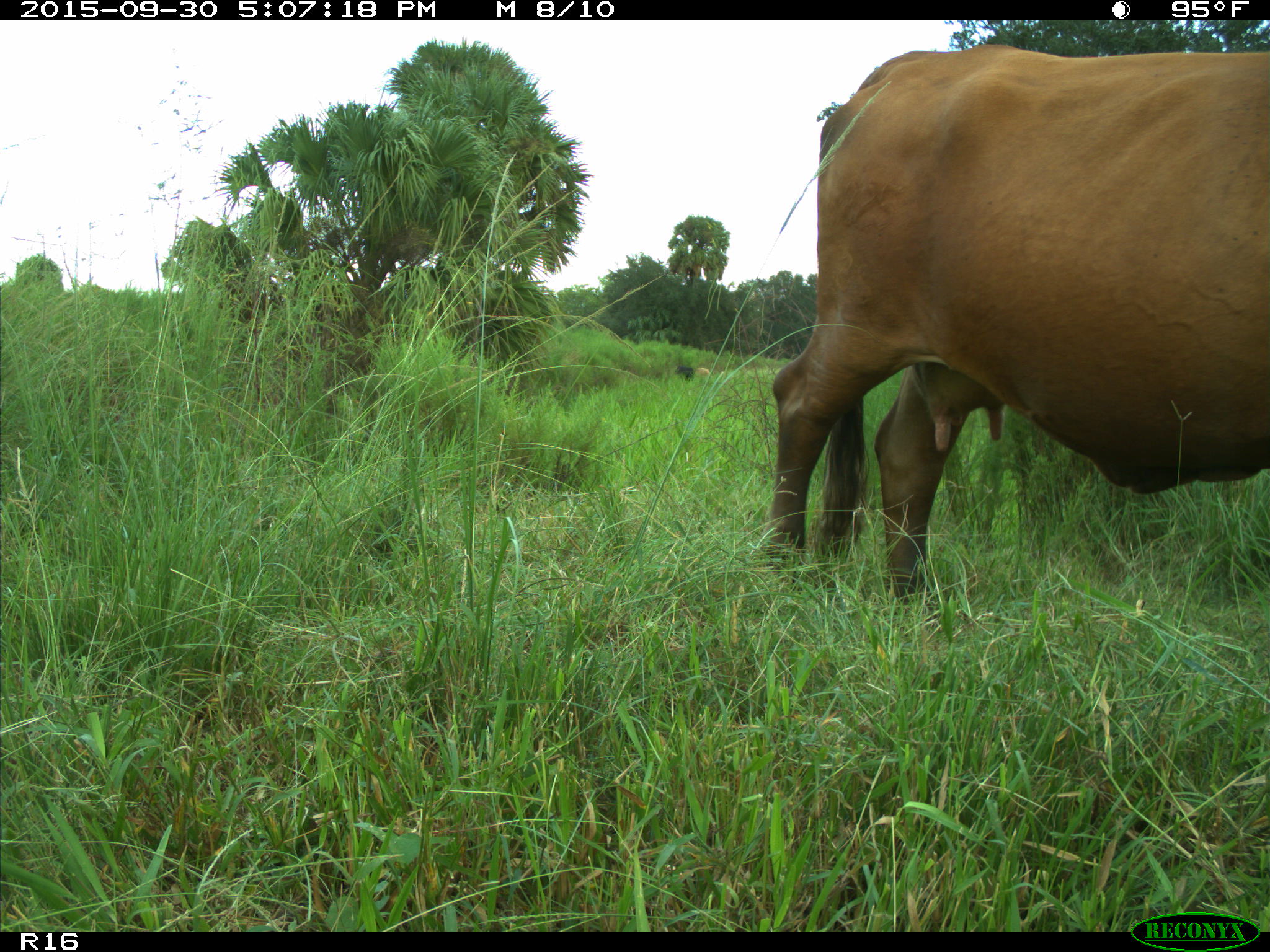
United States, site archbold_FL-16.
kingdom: Animalia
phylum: Chordata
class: Mammalia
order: Artiodactyla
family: Bovidae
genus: Bos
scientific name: Bos taurus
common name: domestic cow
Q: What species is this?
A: Bos taurus (domestic cow).